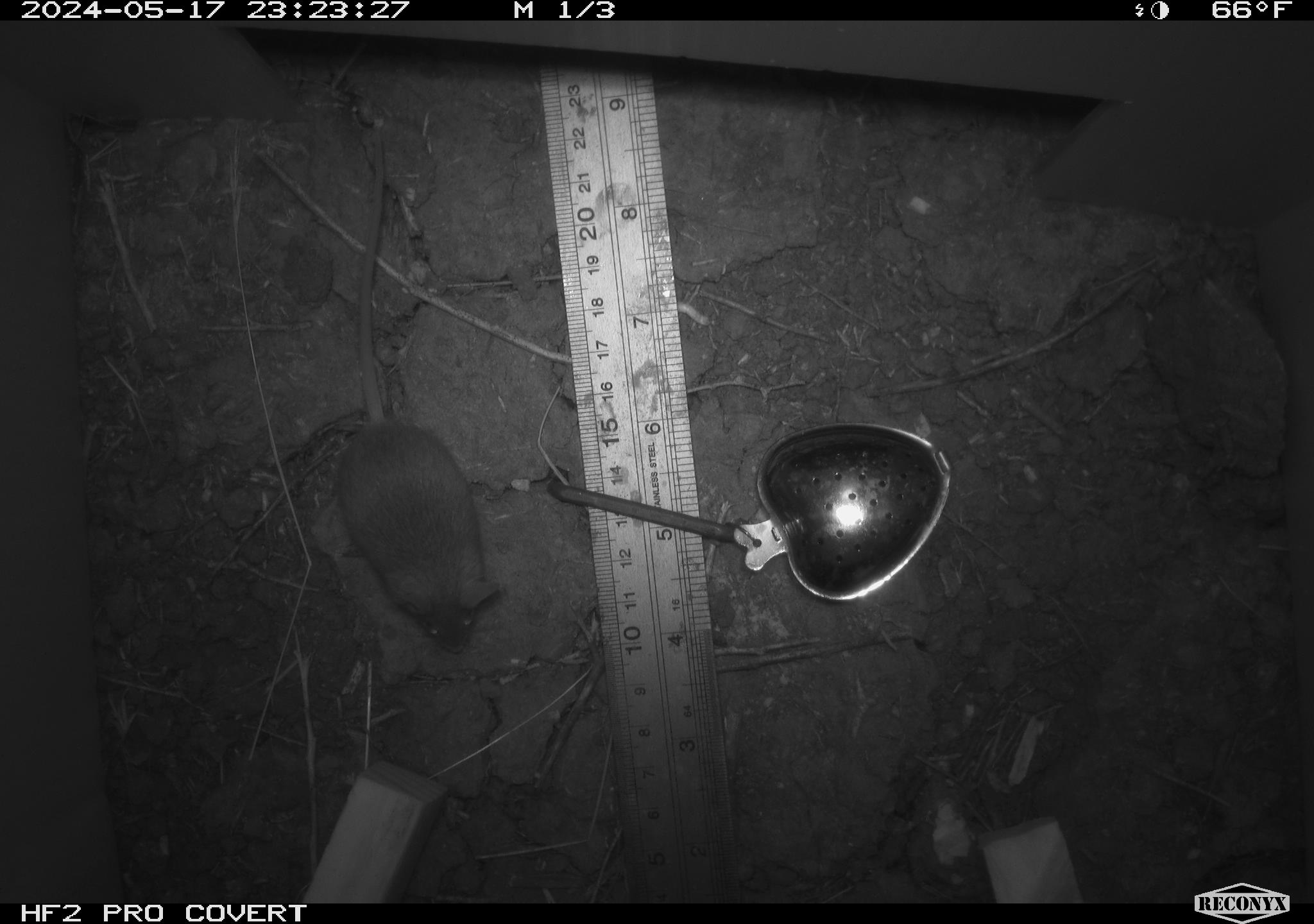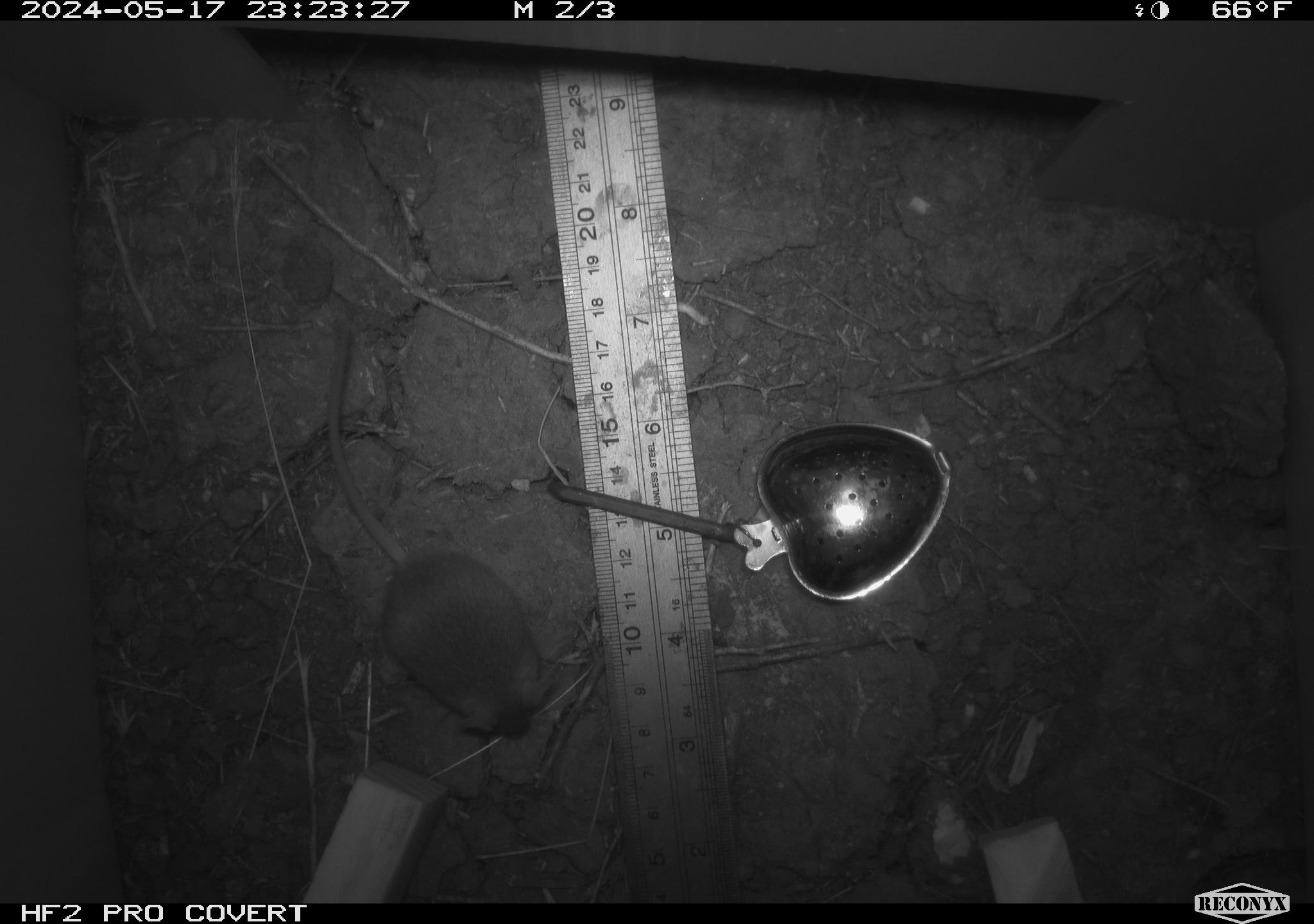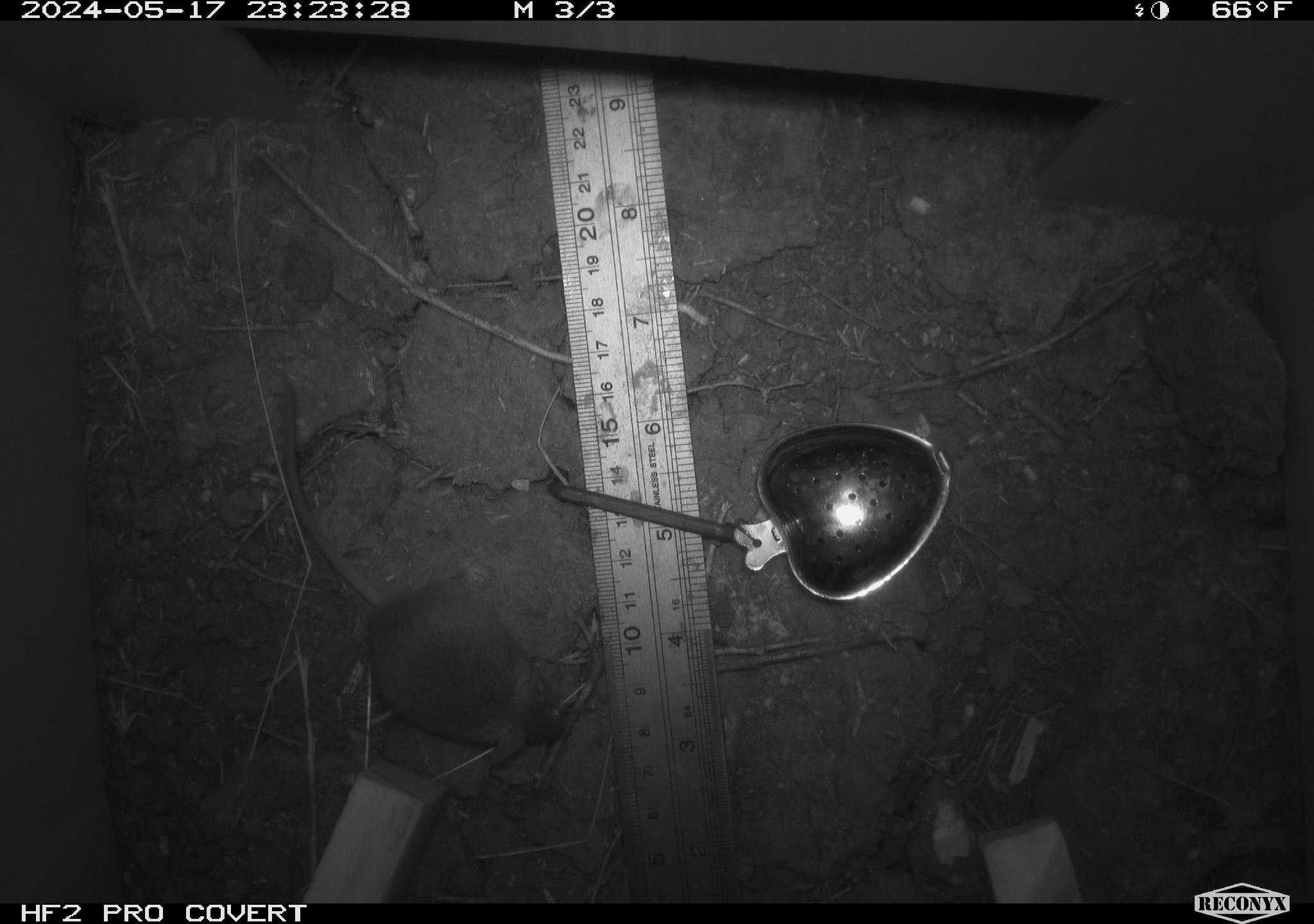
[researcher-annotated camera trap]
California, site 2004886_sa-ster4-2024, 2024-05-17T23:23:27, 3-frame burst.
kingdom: Animalia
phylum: Chordata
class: Mammalia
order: Rodentia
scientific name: Rodentia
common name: mouse species